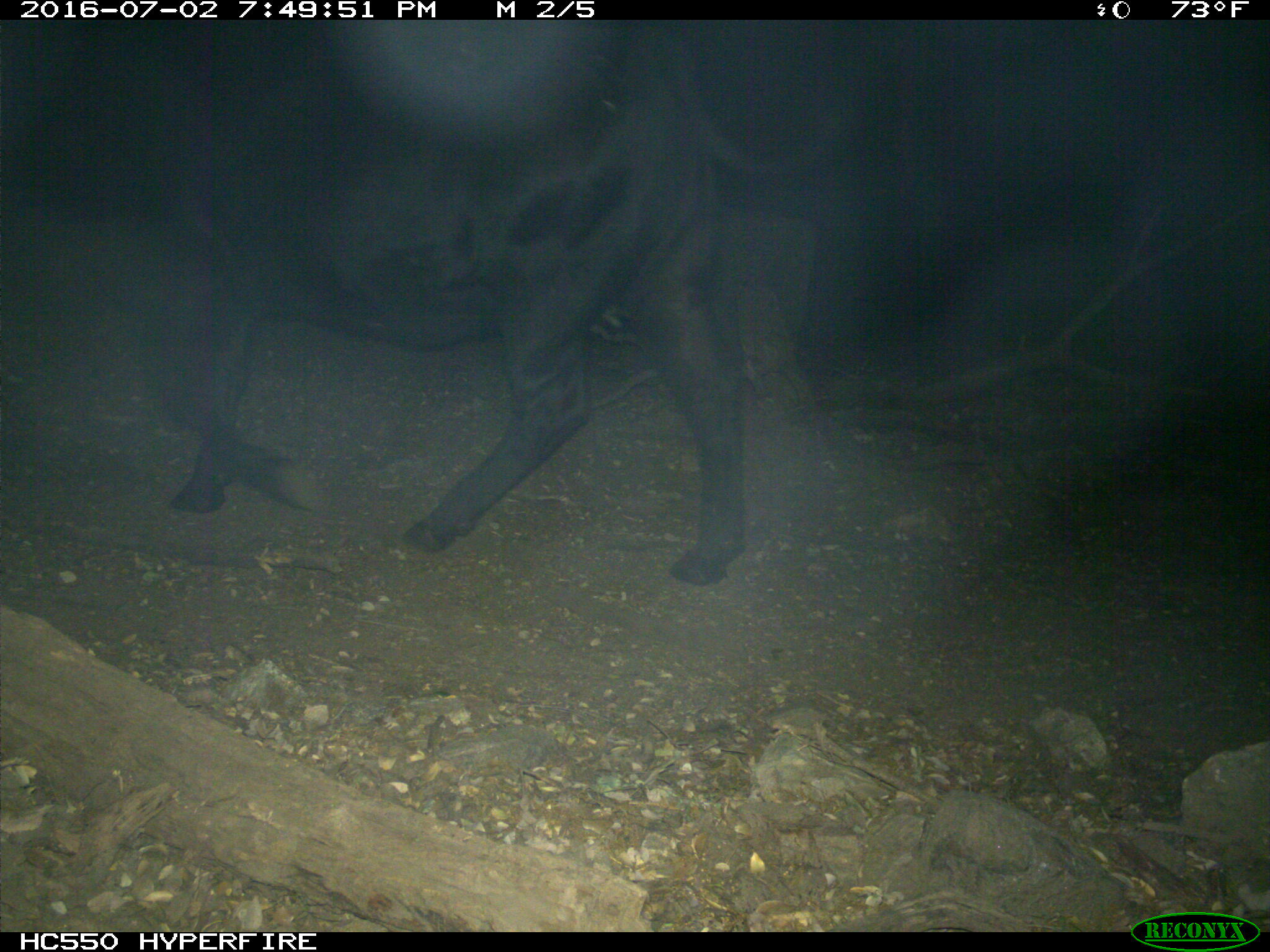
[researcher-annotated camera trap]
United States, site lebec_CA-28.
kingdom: Animalia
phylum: Chordata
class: Mammalia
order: Artiodactyla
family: Bovidae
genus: Bos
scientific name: Bos taurus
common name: domestic cow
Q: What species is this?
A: Bos taurus (domestic cow).